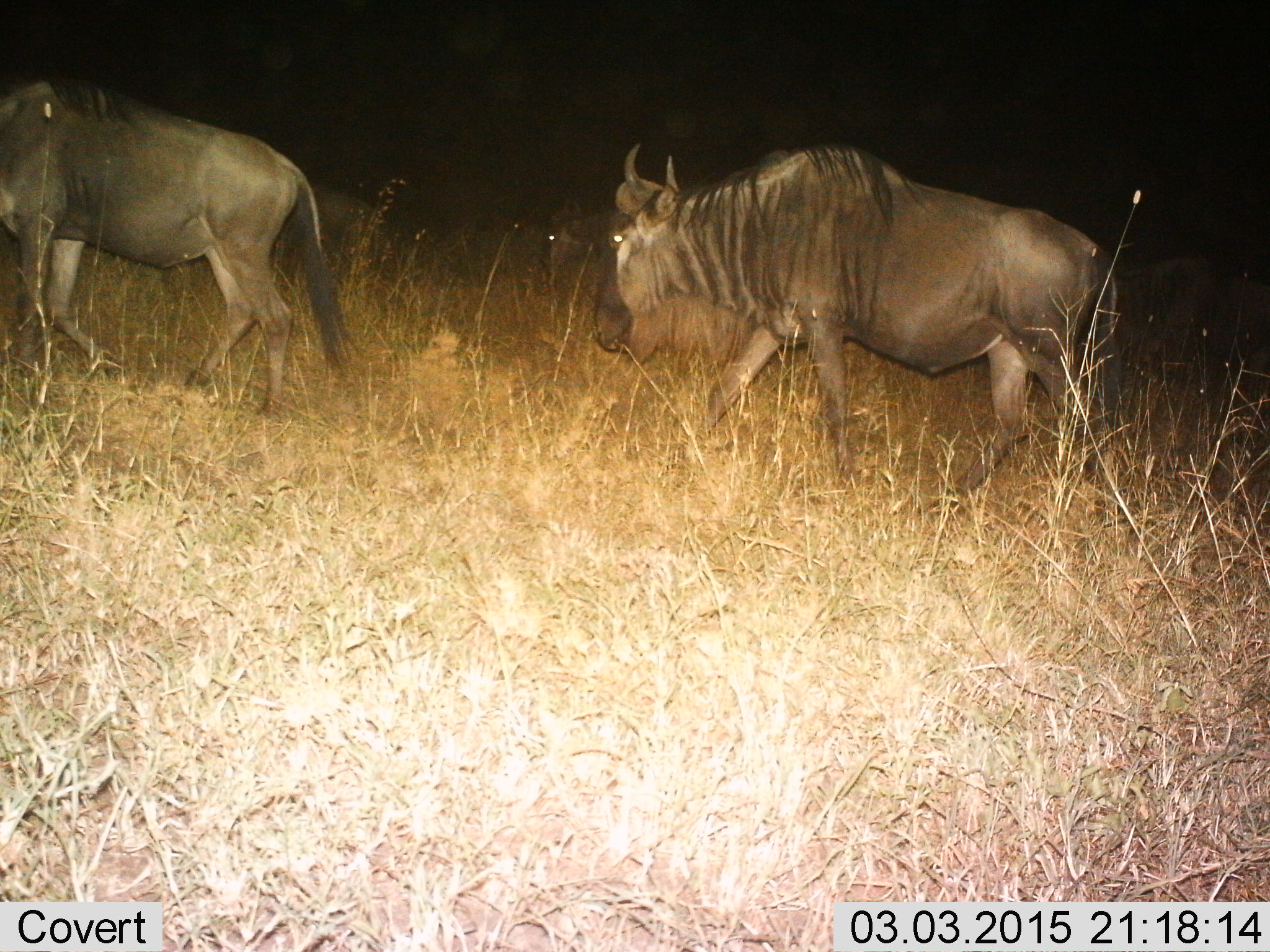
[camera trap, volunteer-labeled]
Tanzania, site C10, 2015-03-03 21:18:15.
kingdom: Animalia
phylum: Chordata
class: Mammalia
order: Artiodactyla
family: Bovidae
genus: Connochaetes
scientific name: Connochaetes taurinus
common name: blue wildebeest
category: wildebeest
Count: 4.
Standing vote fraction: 0%.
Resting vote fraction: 0%.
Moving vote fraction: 90%.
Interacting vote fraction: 0%.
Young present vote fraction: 0%.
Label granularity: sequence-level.